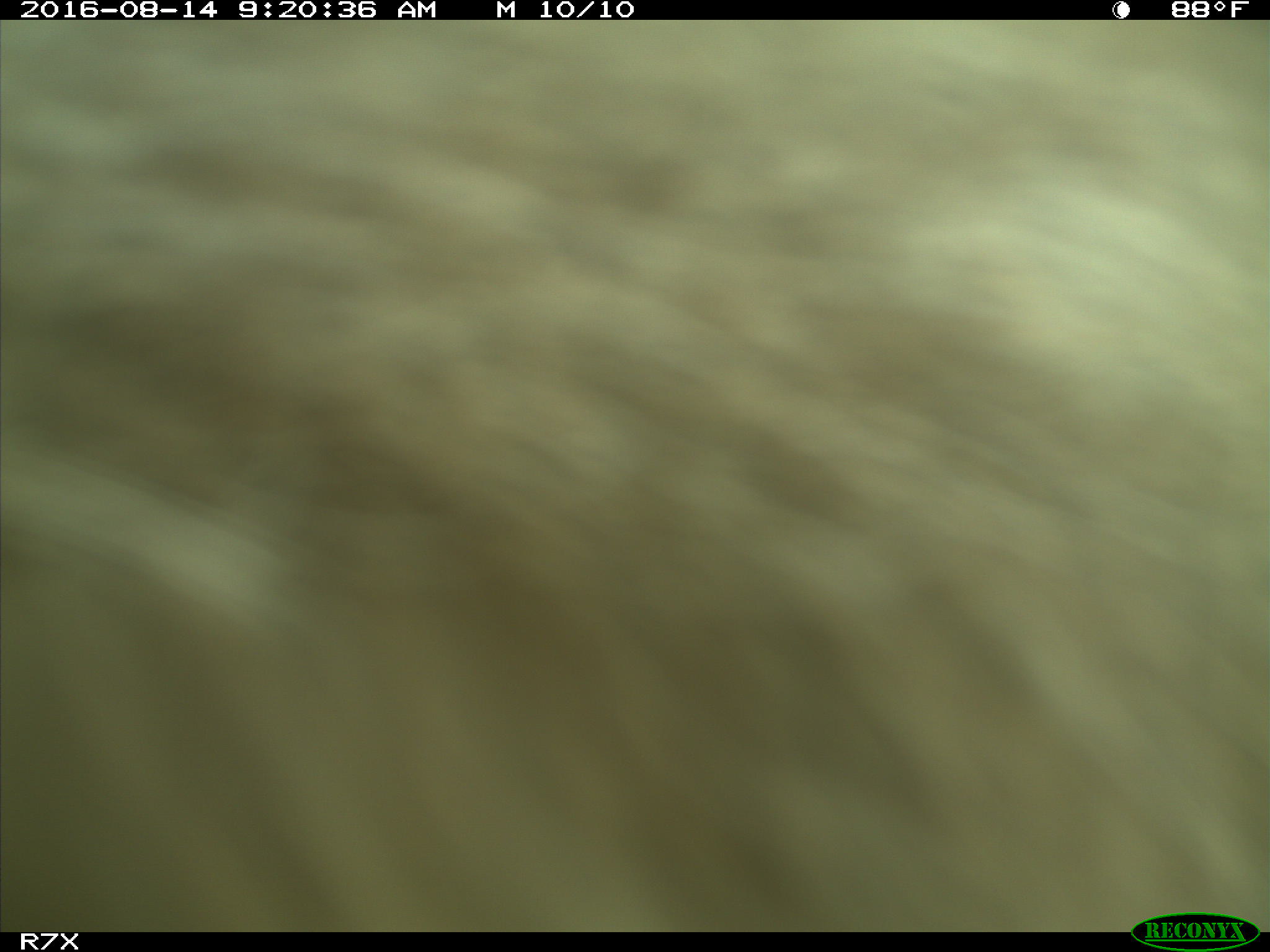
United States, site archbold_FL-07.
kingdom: Animalia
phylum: Chordata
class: Mammalia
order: Artiodactyla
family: Bovidae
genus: Bos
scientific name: Bos taurus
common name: domestic cow